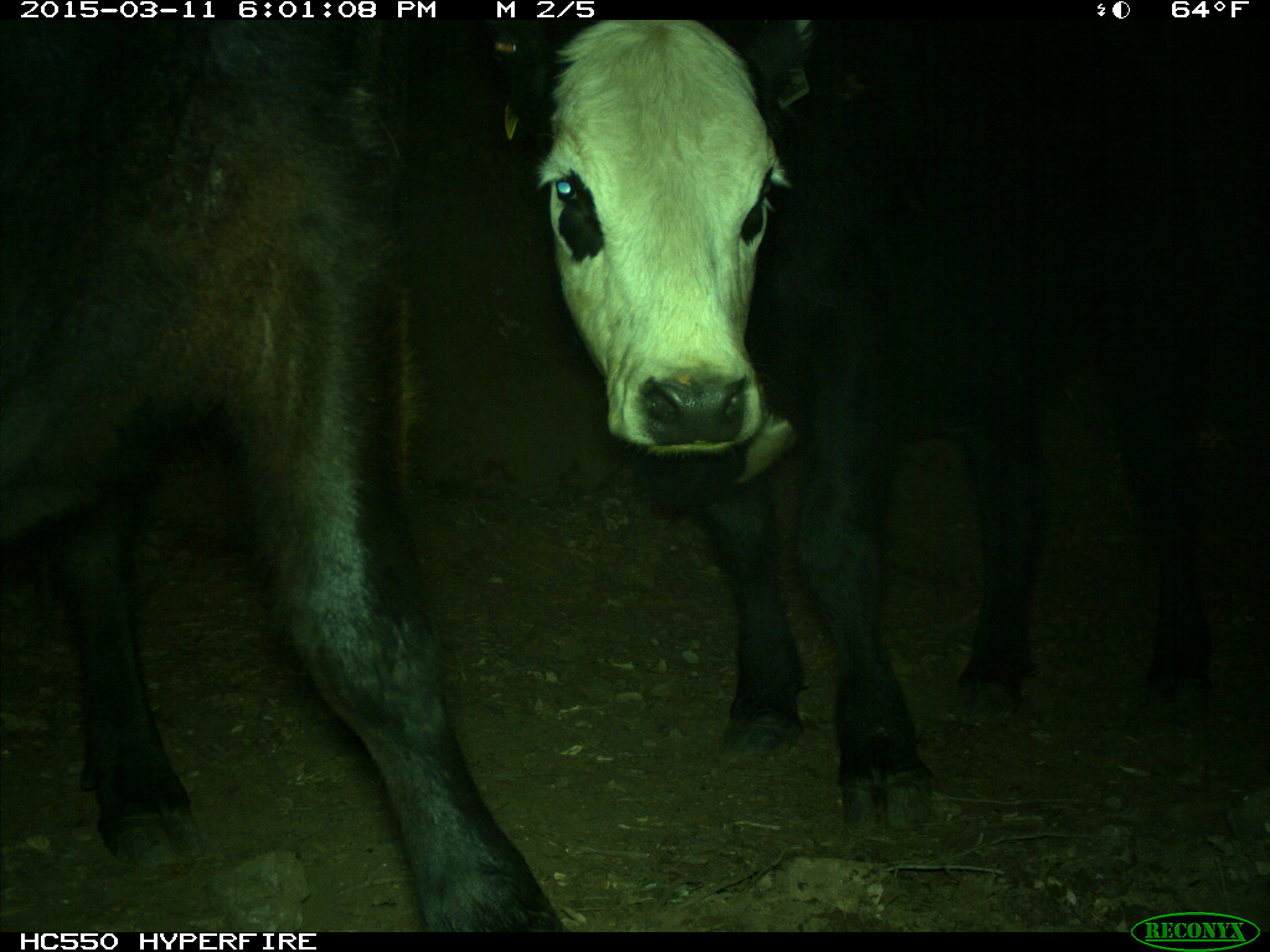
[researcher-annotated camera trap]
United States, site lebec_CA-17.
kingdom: Animalia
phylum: Chordata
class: Mammalia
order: Artiodactyla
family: Bovidae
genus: Bos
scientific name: Bos taurus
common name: domestic cow